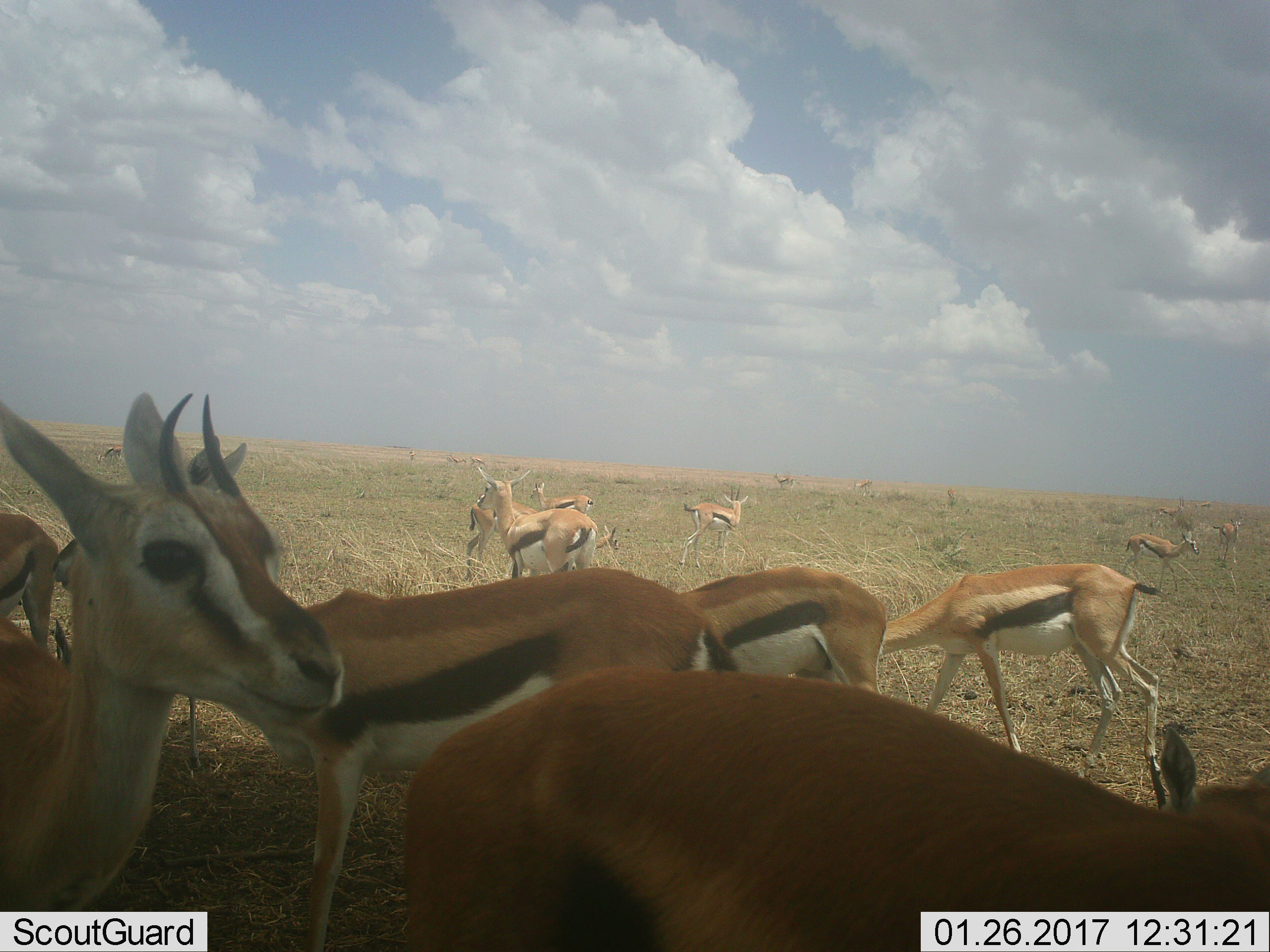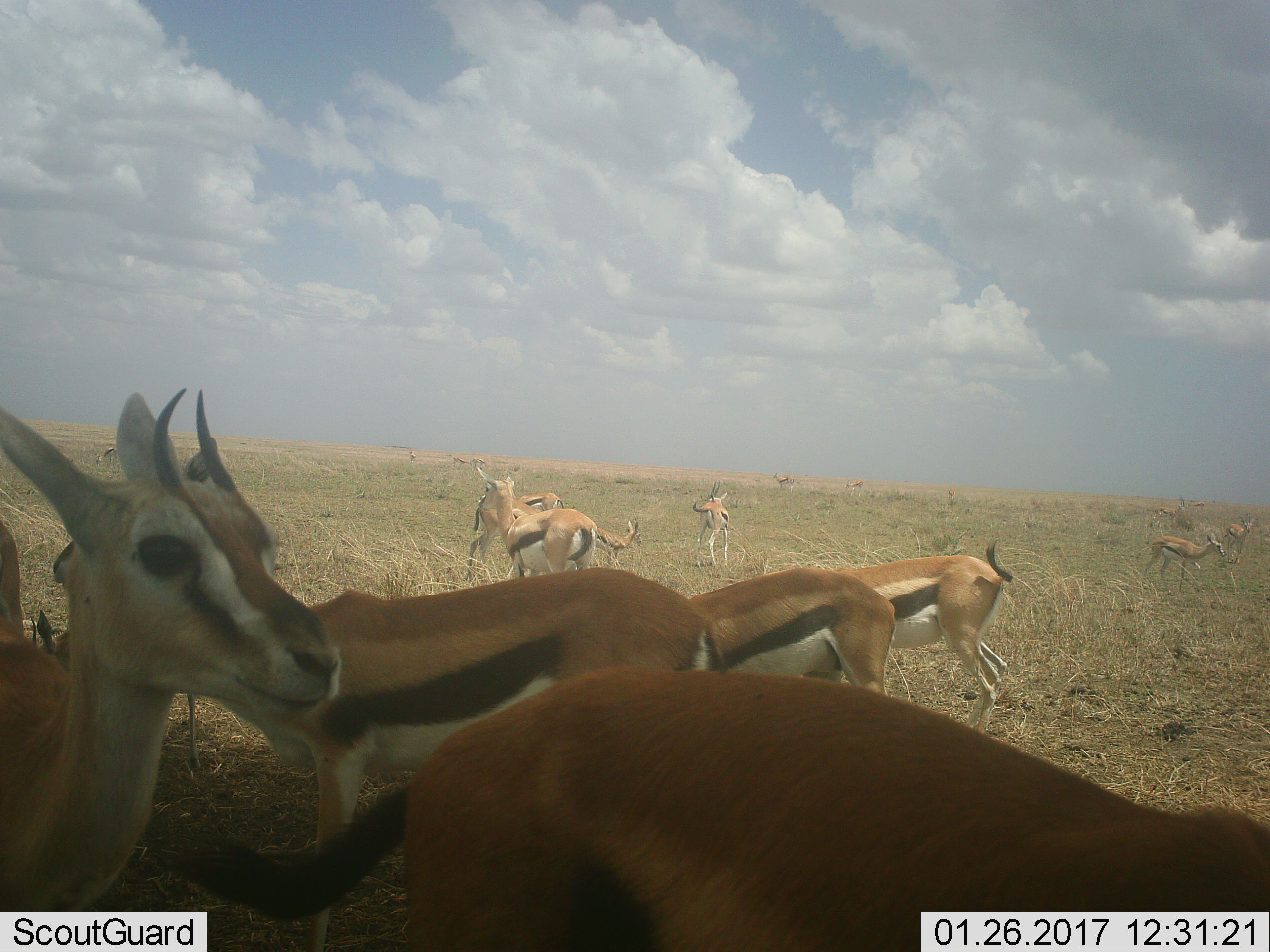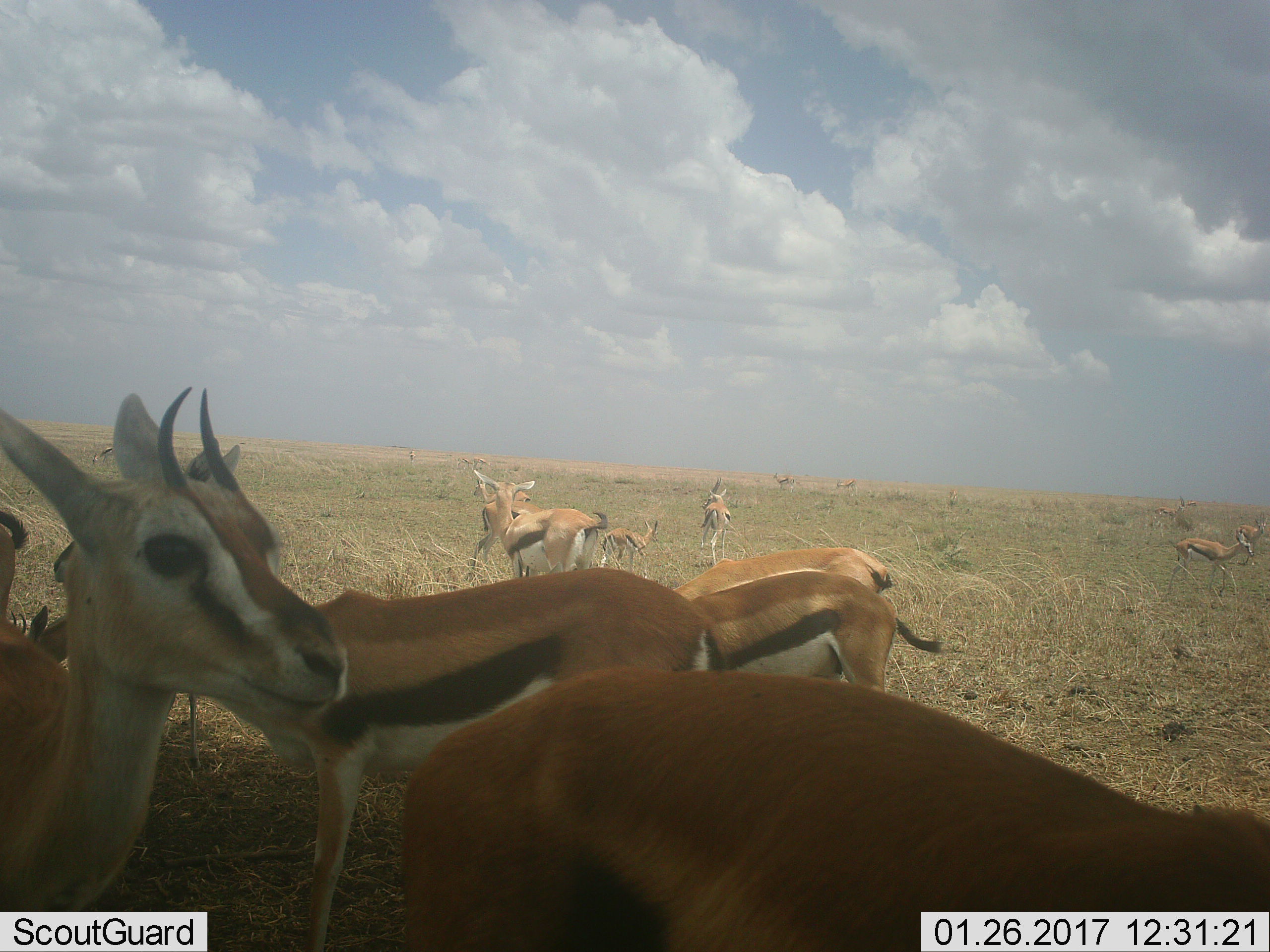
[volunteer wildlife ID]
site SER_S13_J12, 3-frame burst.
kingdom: Animalia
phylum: Chordata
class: Mammalia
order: Artiodactyla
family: Bovidae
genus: Eudorcas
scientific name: Eudorcas thomsonii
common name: thomson's gazelle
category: gazellethomsons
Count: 11-50.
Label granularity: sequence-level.